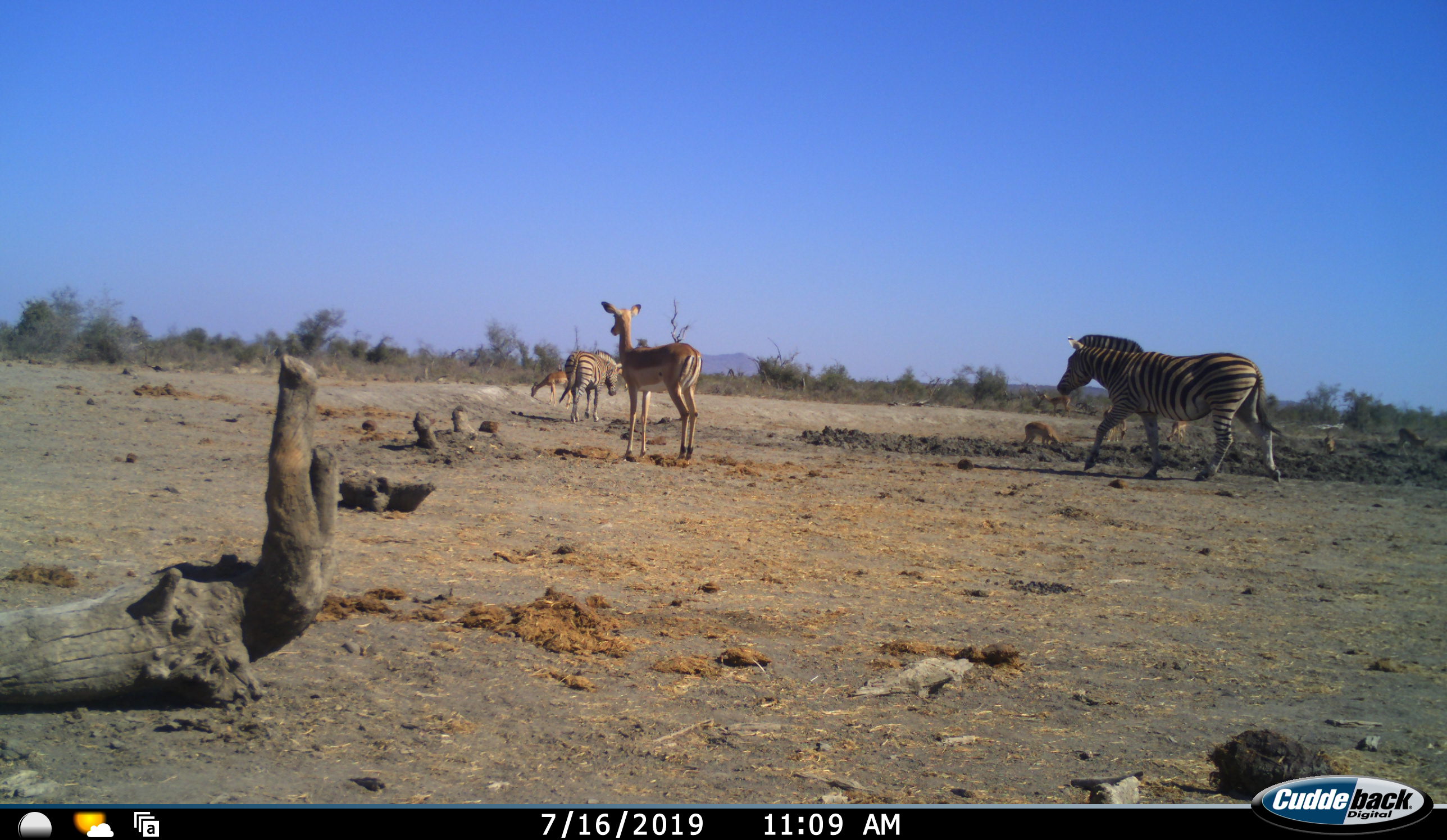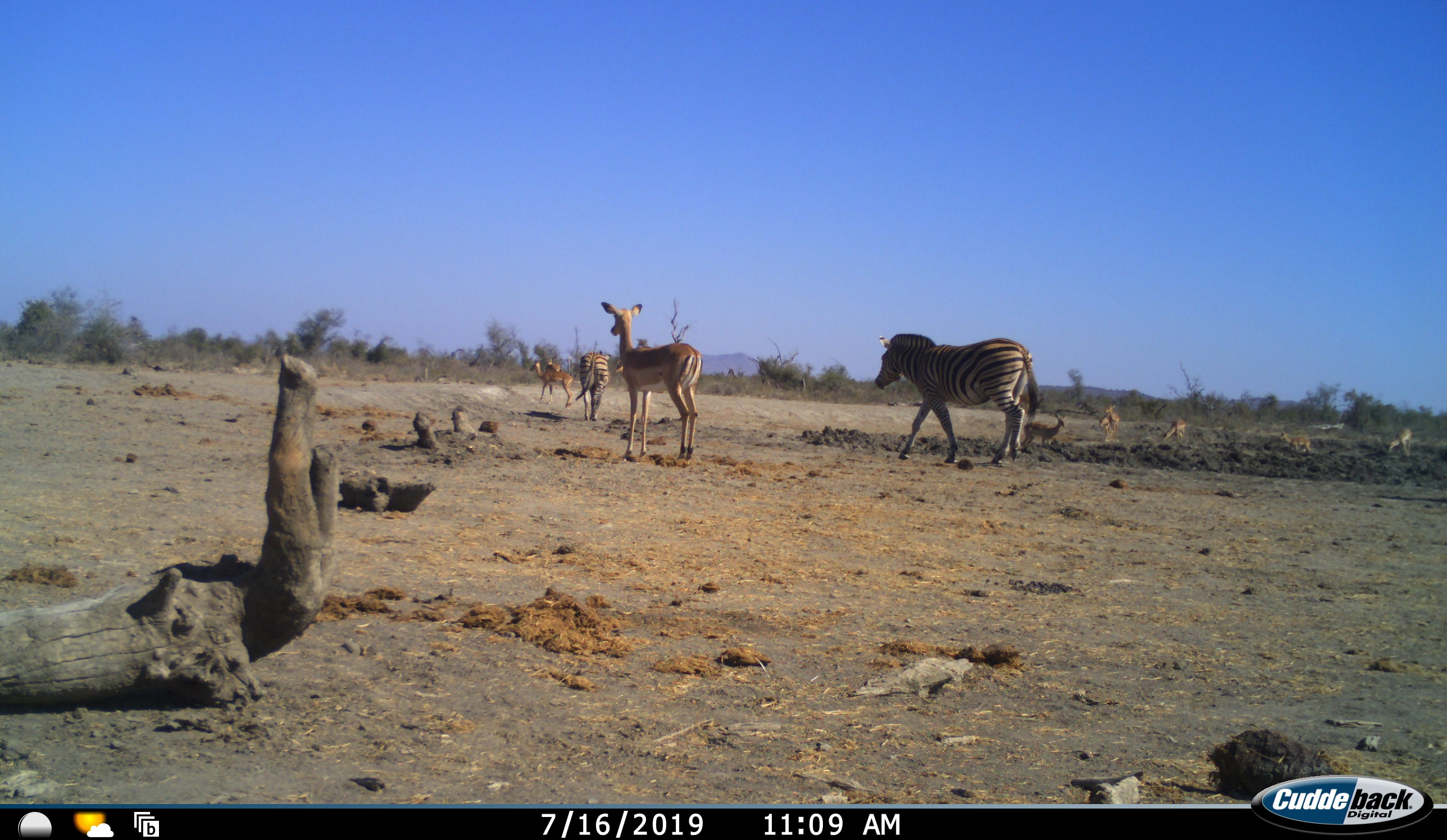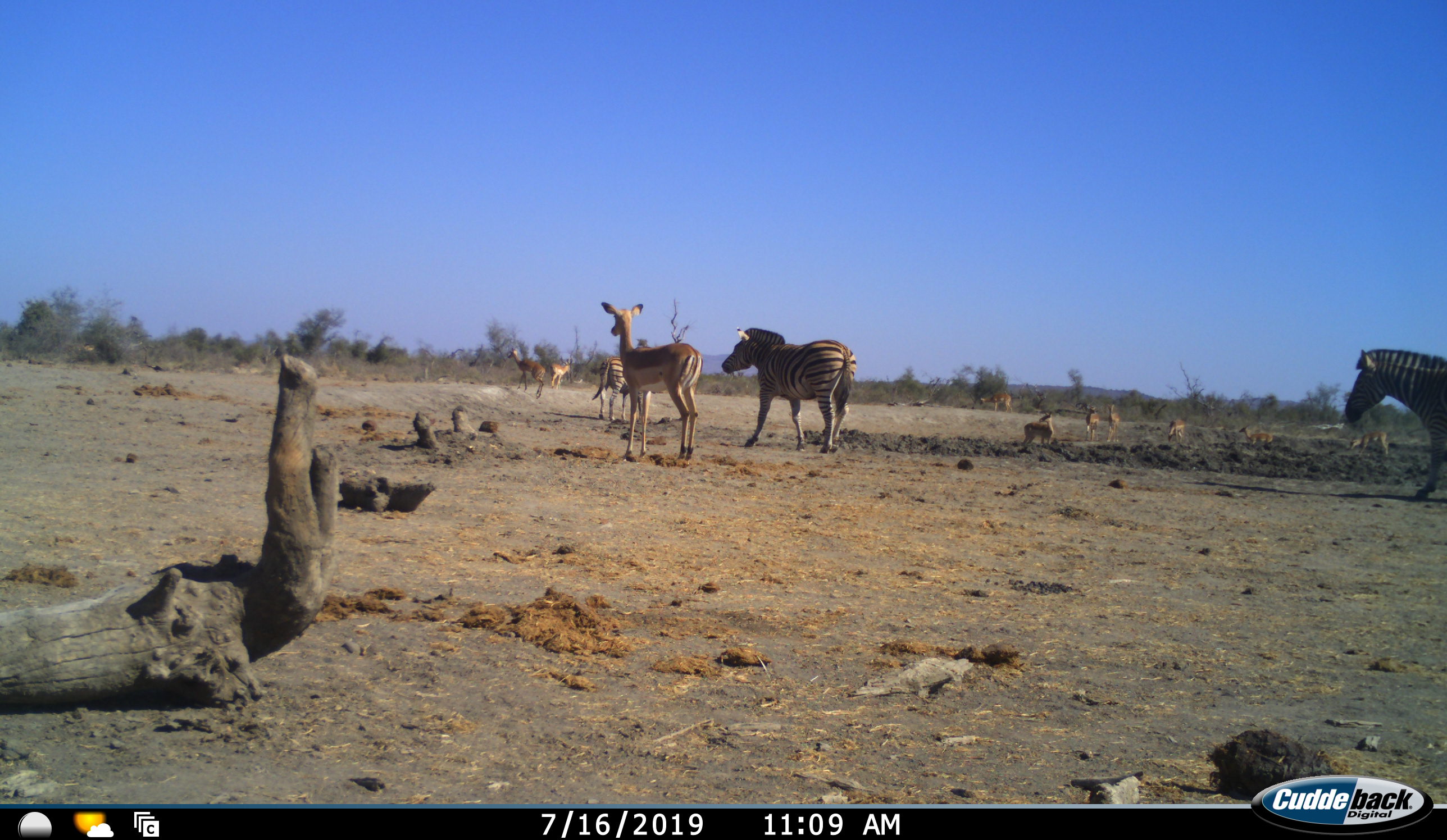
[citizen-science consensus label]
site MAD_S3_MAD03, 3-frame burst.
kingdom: Animalia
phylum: Chordata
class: Mammalia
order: Artiodactyla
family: Bovidae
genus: Aepyceros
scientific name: Aepyceros melampus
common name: impala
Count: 10.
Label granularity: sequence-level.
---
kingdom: Animalia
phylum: Chordata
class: Mammalia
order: Perissodactyla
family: Equidae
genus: Equus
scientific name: Equus quagga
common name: plains zebra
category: zebraplains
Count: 3.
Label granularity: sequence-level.